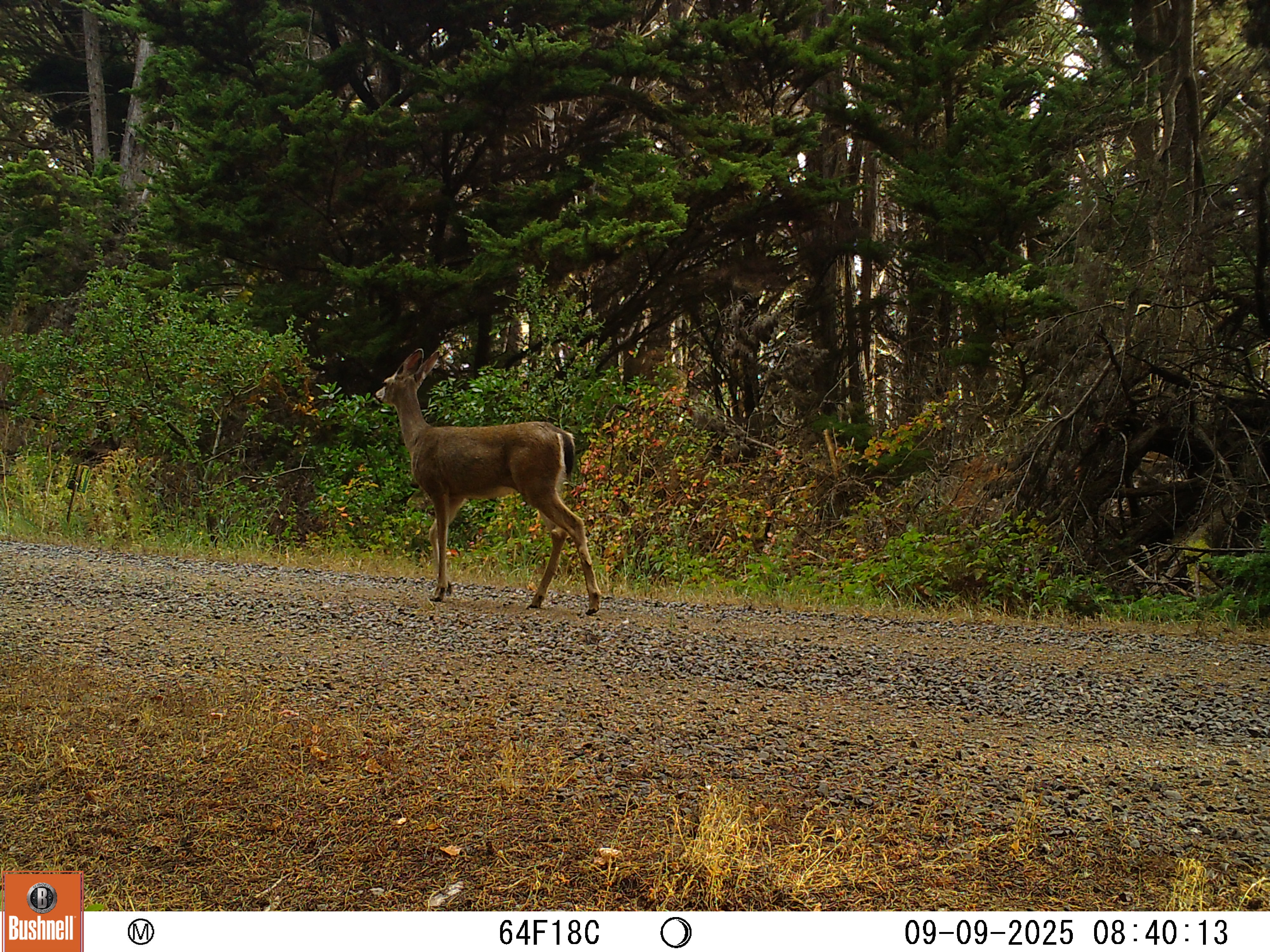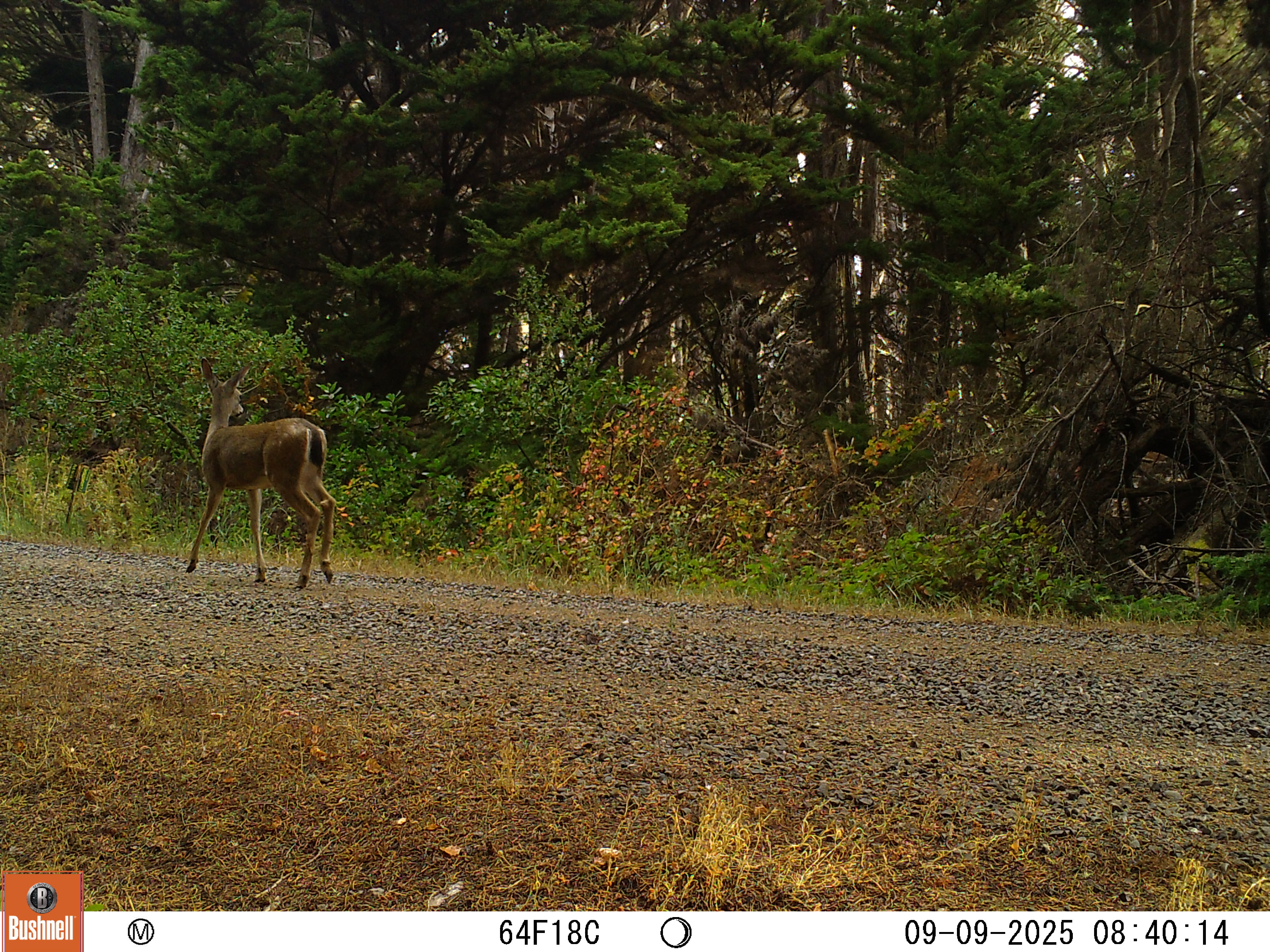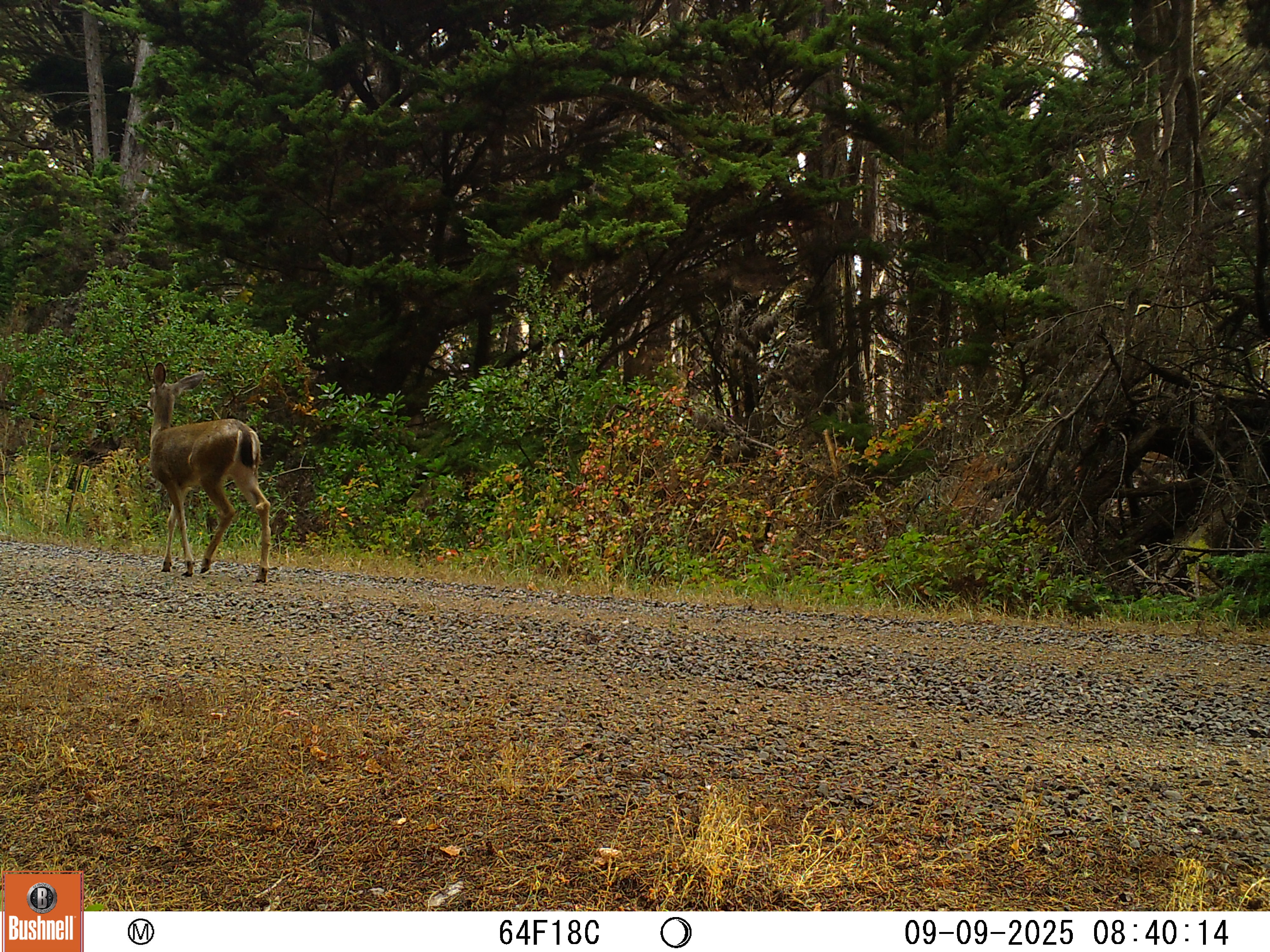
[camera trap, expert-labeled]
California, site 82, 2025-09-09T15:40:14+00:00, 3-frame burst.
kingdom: Animalia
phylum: Chordata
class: Mammalia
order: Artiodactyla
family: Cervidae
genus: Odocoileus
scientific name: Odocoileus hemionus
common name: mule deer